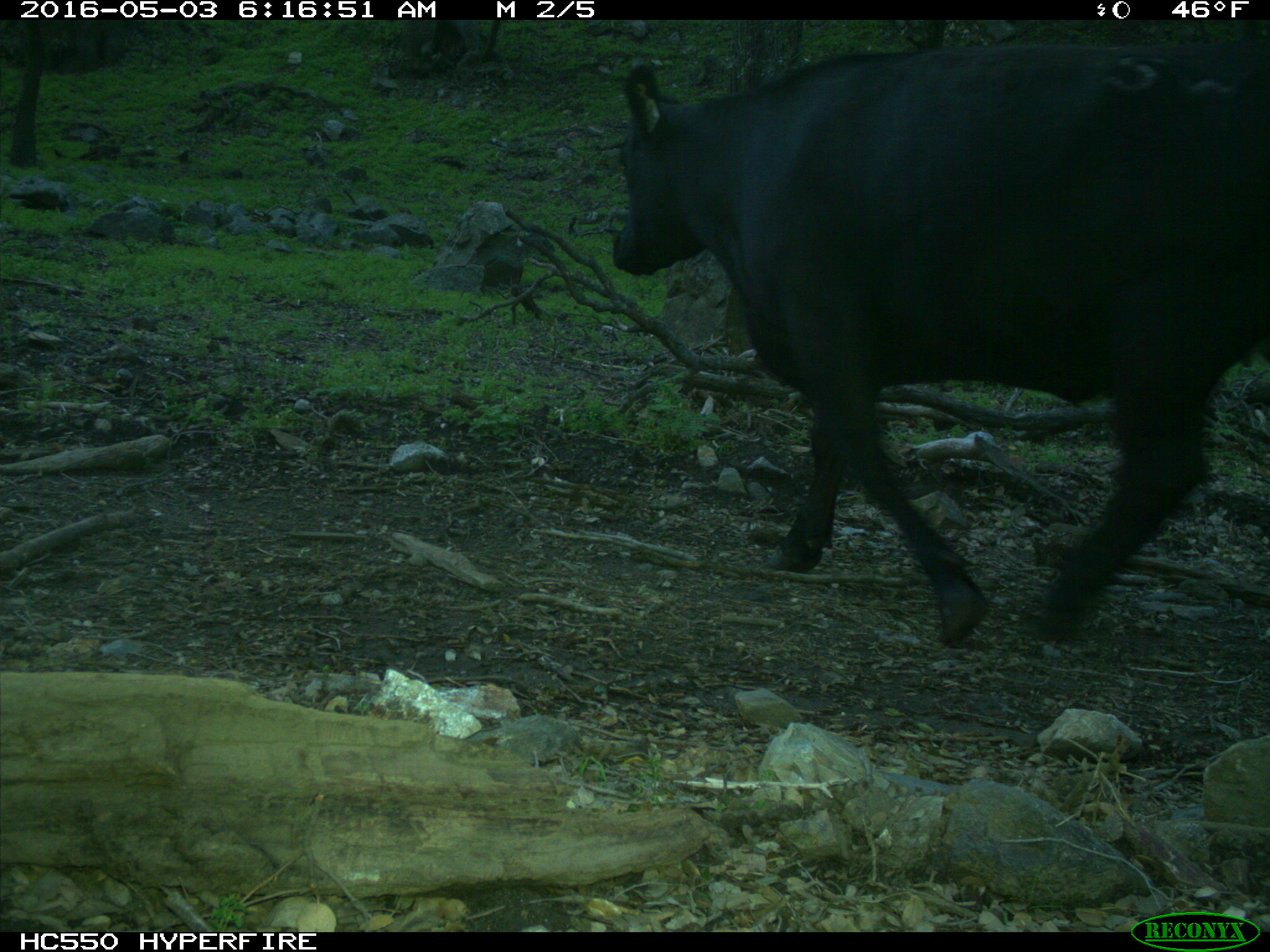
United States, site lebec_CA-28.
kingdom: Animalia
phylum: Chordata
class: Mammalia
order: Artiodactyla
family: Bovidae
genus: Bos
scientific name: Bos taurus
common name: domestic cow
Bos taurus (domestic cow).